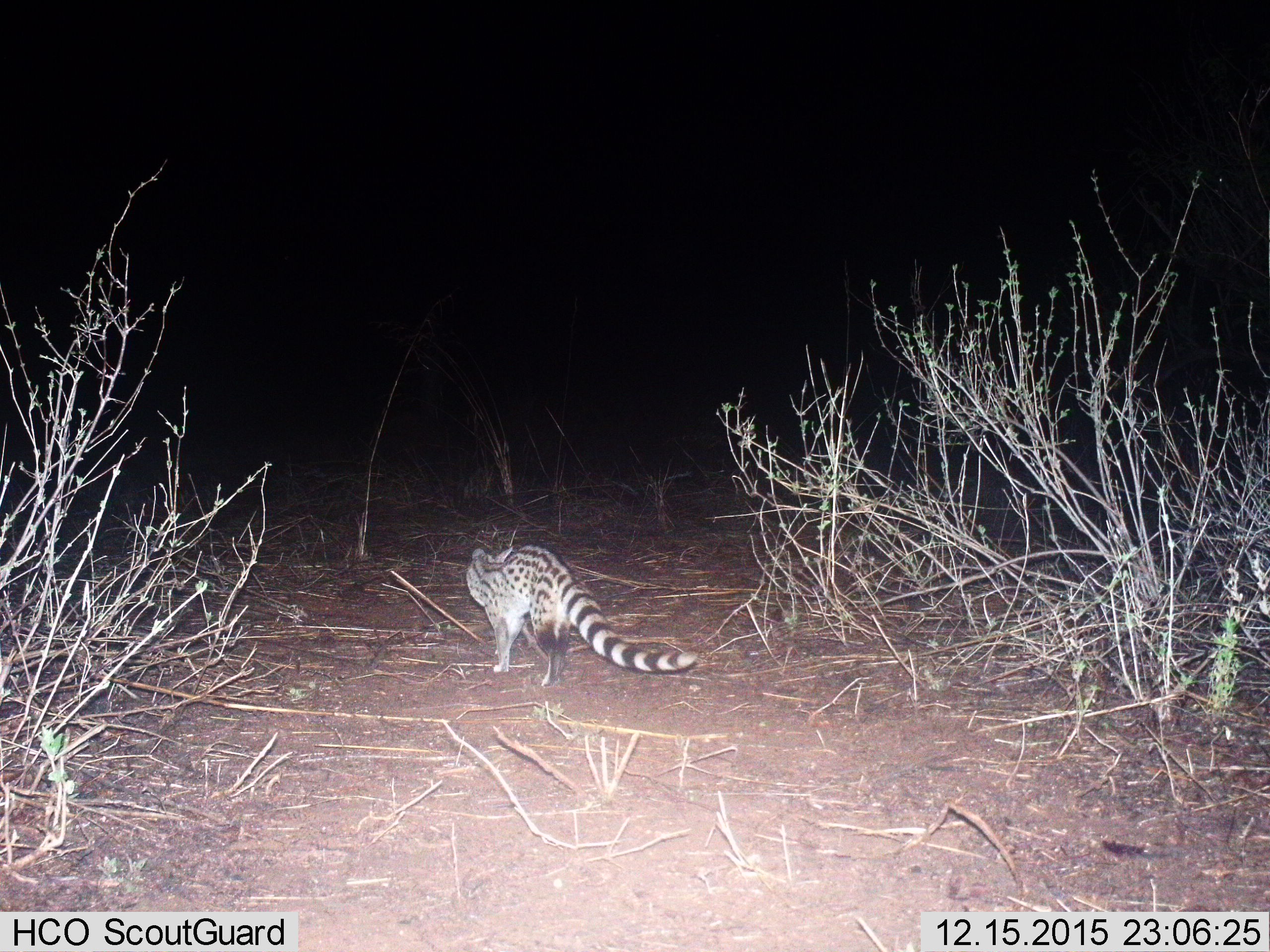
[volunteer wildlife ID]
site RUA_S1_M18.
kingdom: Animalia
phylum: Chordata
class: Mammalia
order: Carnivora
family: Viverridae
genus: Genetta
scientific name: Genetta genetta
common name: small-spotted genet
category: genetcommonsmallspotted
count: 1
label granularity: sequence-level